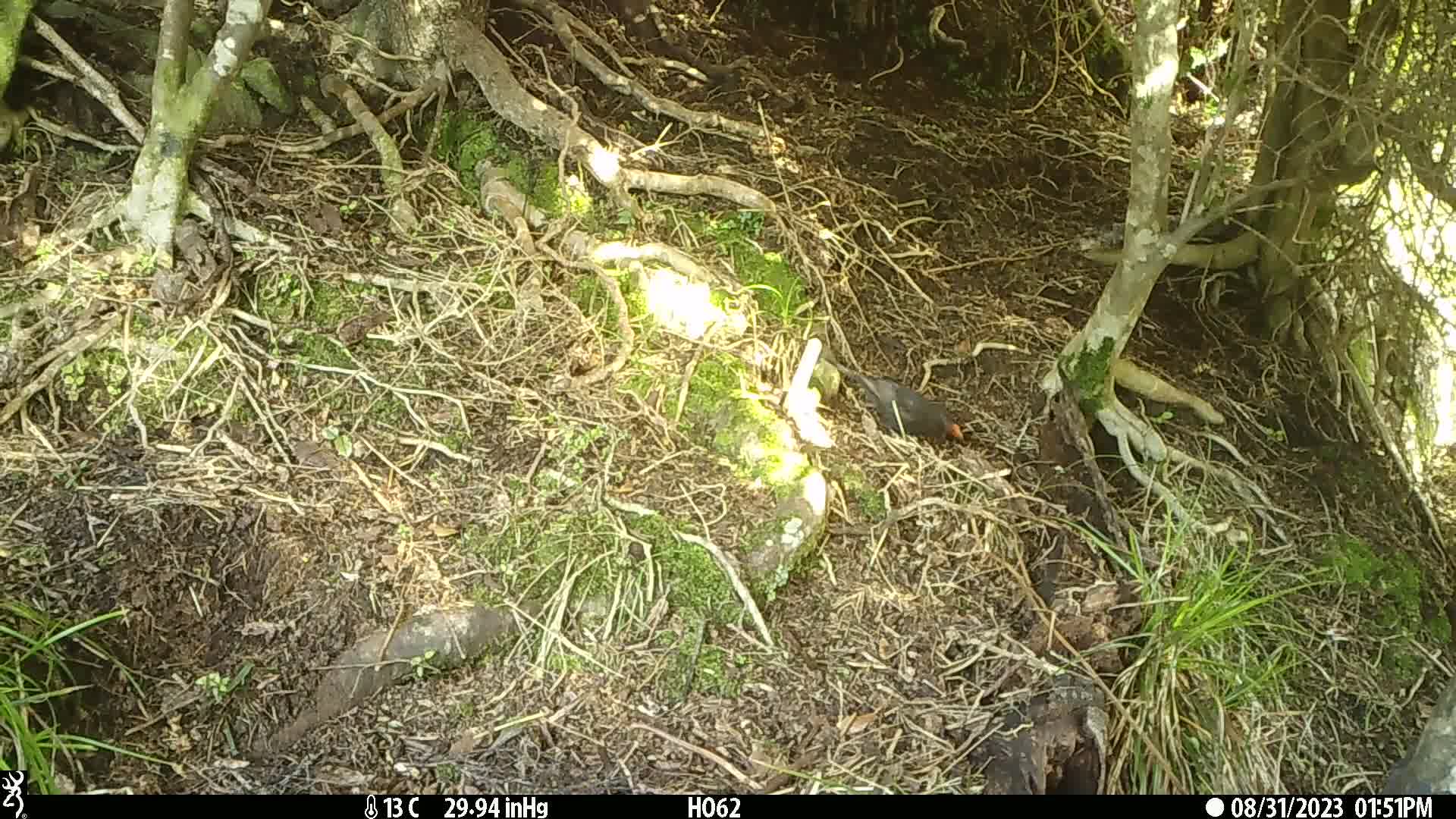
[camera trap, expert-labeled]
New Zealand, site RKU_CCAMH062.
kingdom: Animalia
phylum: Chordata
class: Aves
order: Passeriformes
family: Turdidae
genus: Turdus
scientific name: Turdus merula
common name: eurasian blackbird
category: blackbird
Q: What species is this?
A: Blackbird (eurasian blackbird) (Turdus merula).